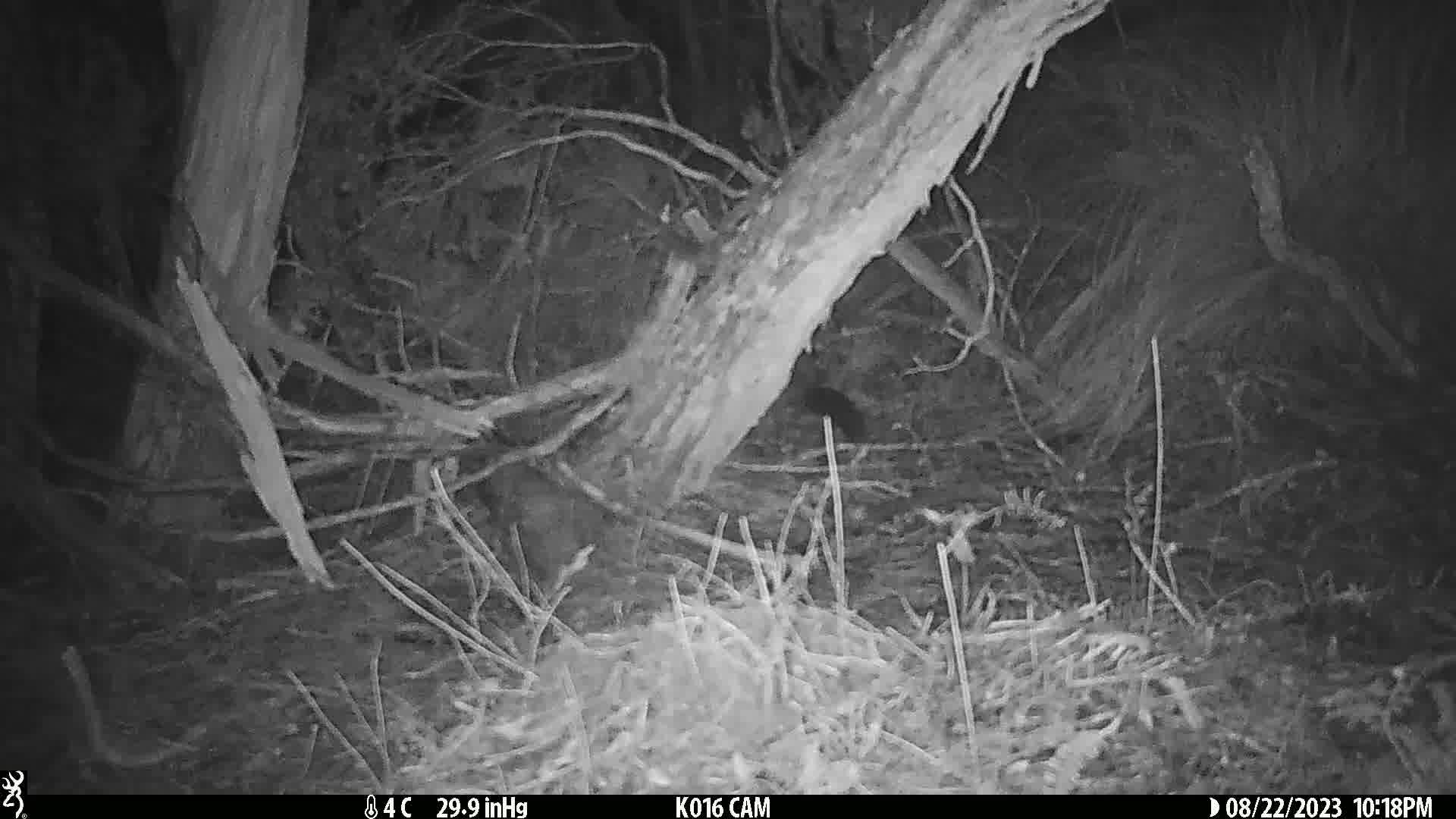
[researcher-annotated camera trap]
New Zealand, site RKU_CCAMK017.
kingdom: Animalia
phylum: Chordata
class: Mammalia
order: Diprotodontia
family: Phalangeridae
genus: Trichosurus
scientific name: Trichosurus vulpecula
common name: common brushtail possum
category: possum